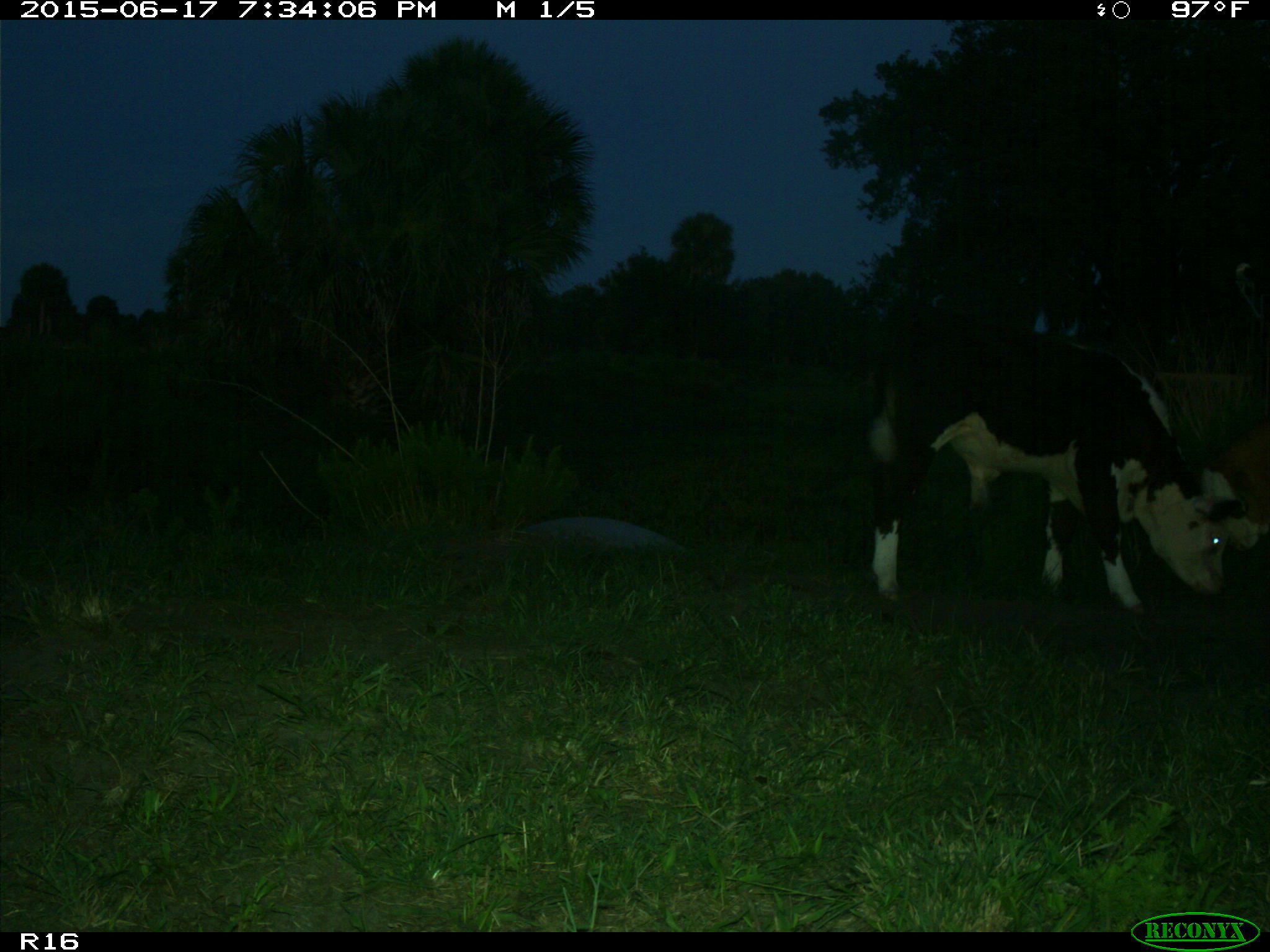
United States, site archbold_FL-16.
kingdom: Animalia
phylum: Chordata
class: Mammalia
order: Artiodactyla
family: Bovidae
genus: Bos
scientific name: Bos taurus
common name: domestic cow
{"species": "Bos taurus (domestic cow)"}